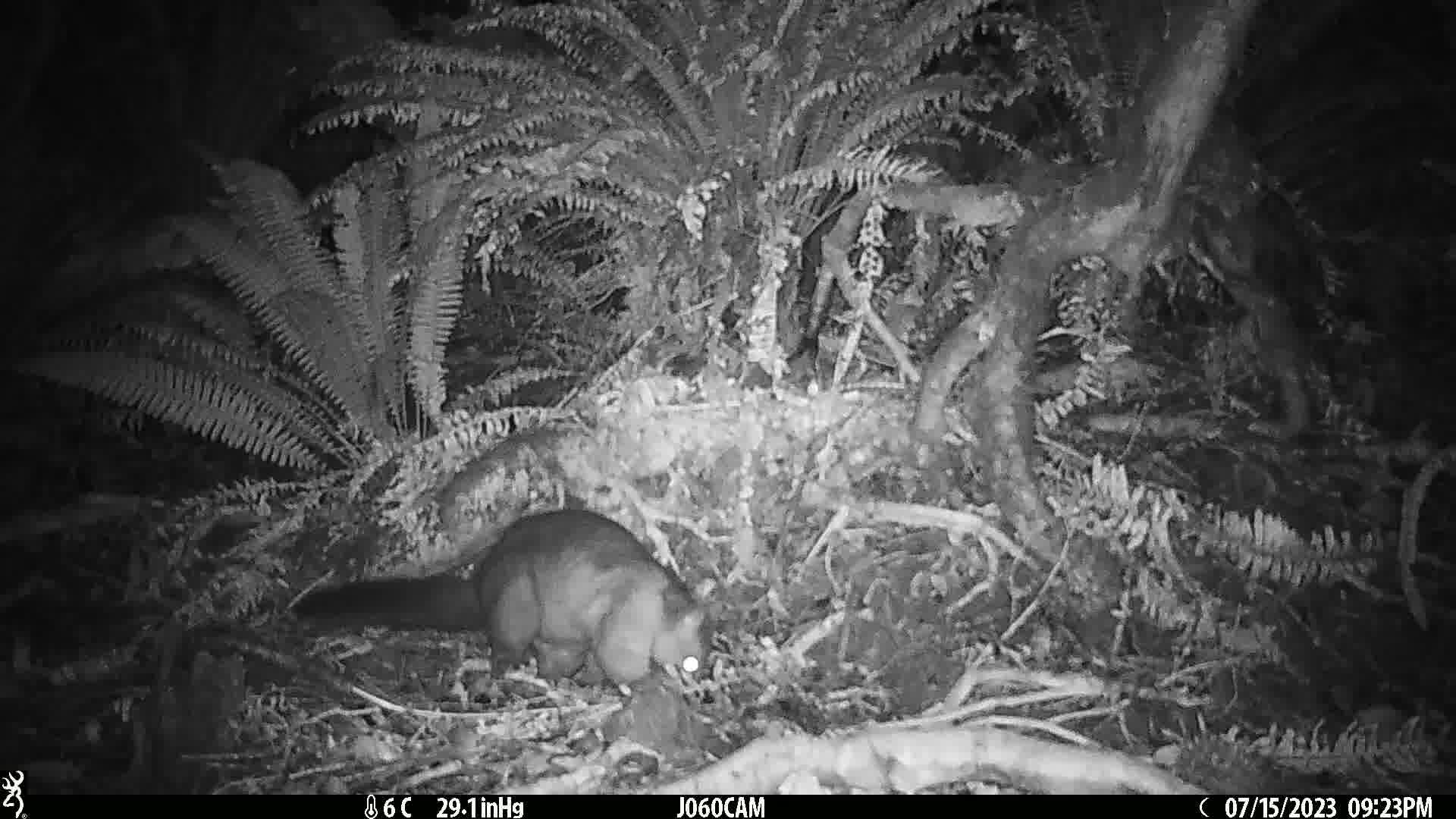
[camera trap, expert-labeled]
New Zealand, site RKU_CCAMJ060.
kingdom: Animalia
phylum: Chordata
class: Mammalia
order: Diprotodontia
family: Phalangeridae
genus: Trichosurus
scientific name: Trichosurus vulpecula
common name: common brushtail possum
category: possum